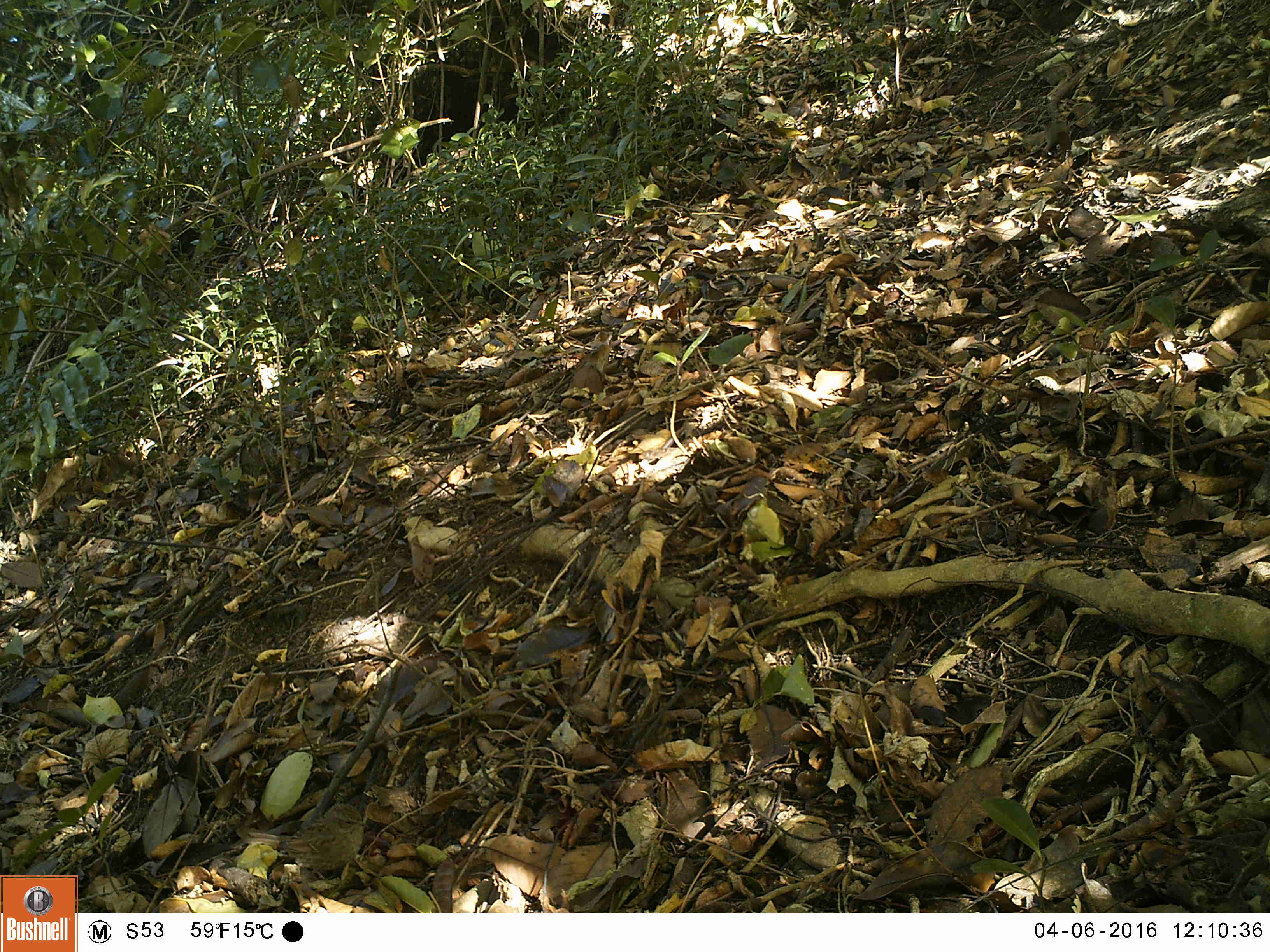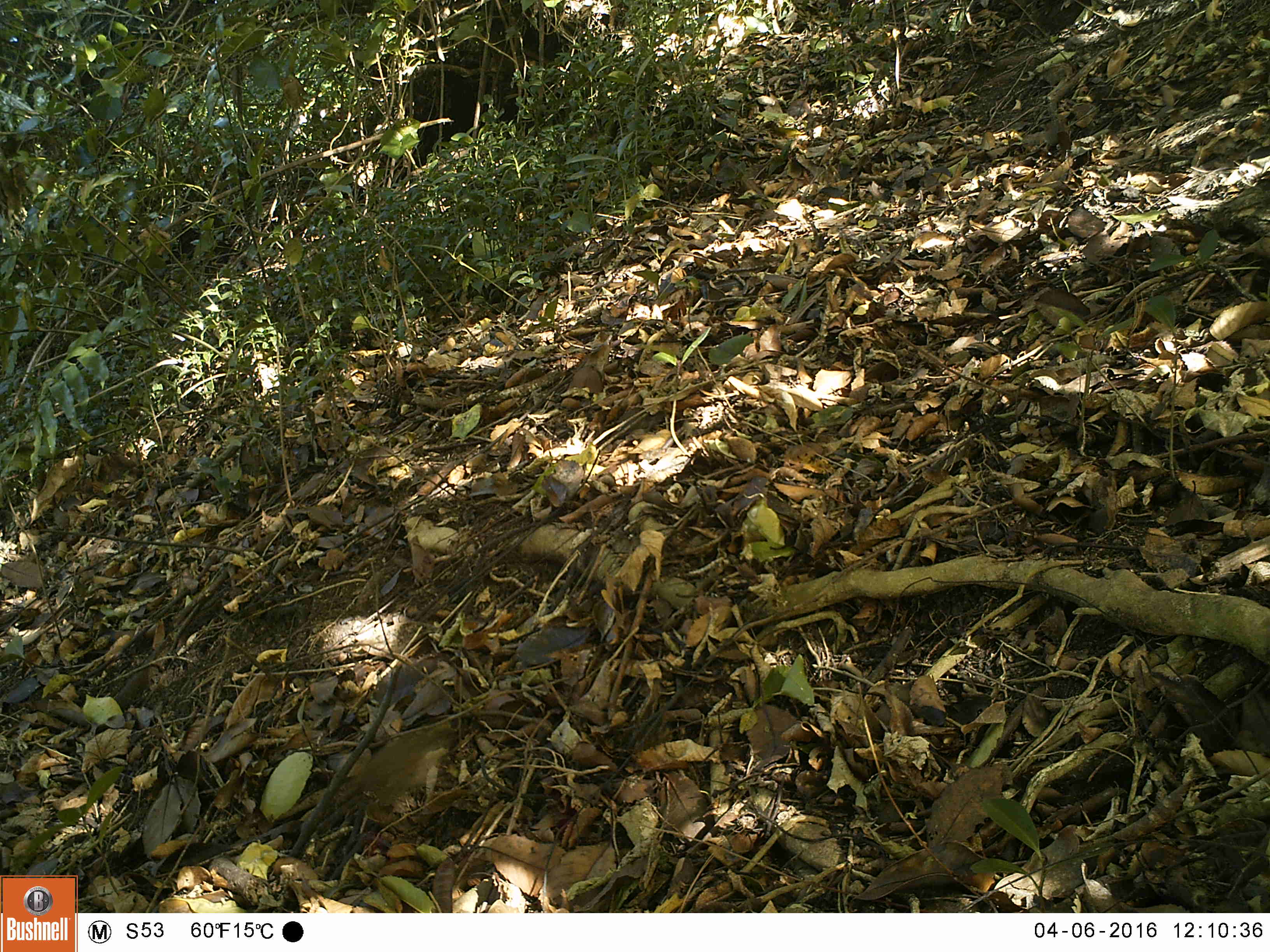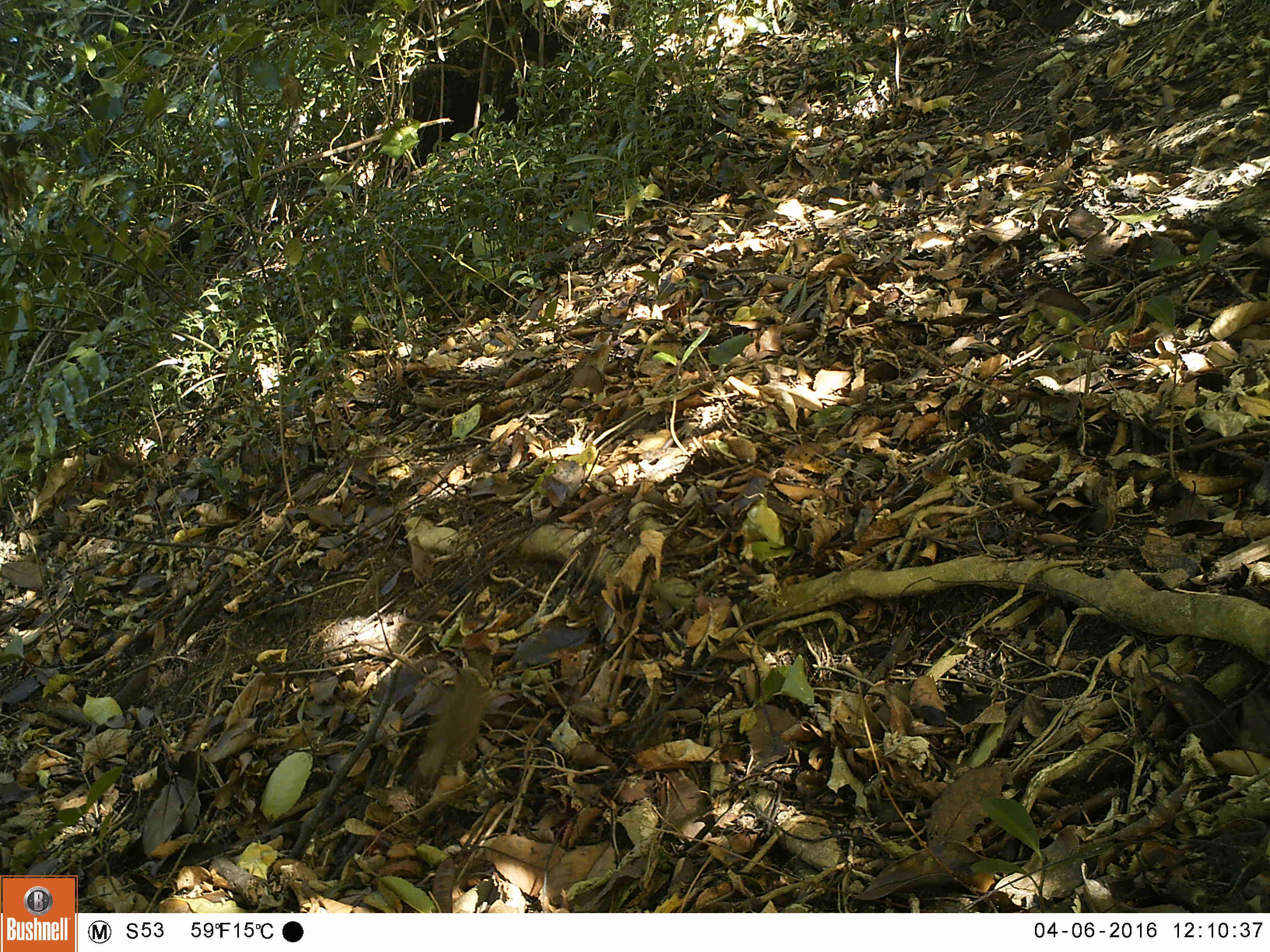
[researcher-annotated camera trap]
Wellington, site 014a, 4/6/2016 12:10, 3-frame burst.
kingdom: Animalia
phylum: Chordata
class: Aves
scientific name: Aves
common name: bird